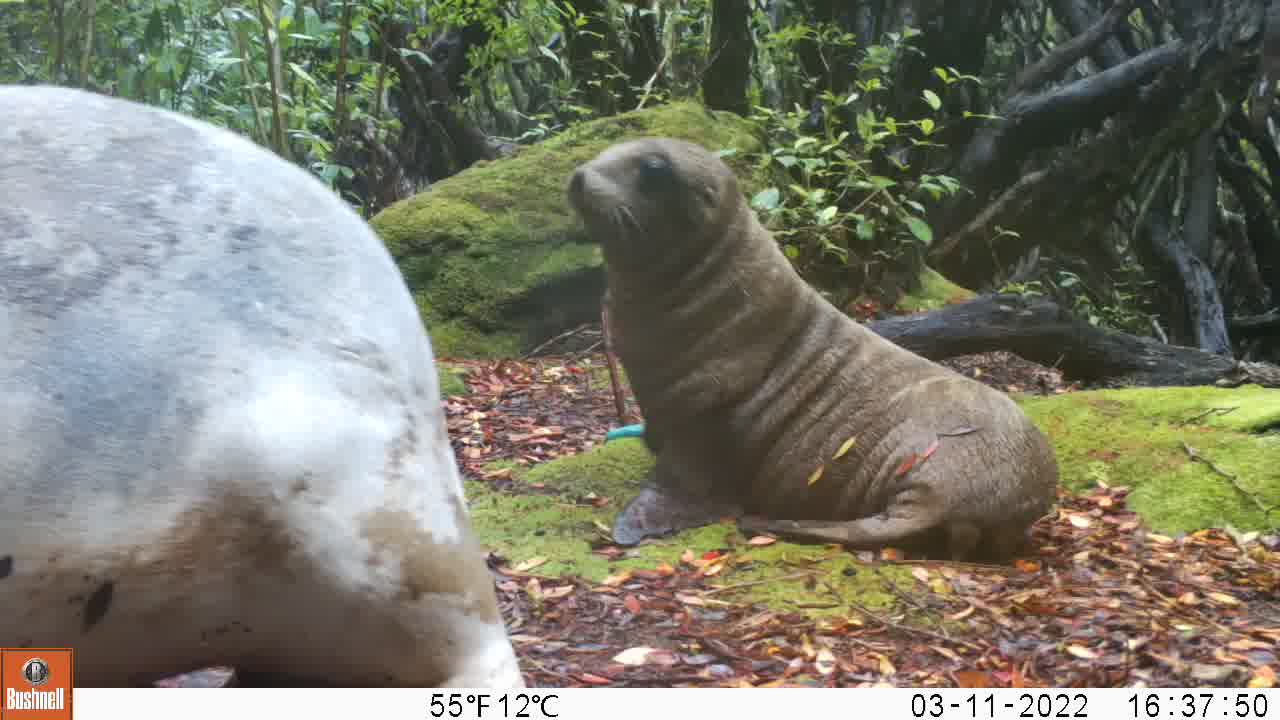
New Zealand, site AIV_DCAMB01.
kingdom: Animalia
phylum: Chordata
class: Mammalia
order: Carnivora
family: Otariidae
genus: Phocarctos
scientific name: Phocarctos hookeri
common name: new zealand sea lion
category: sealion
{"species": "sealion (new zealand sea lion) (Phocarctos hookeri)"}